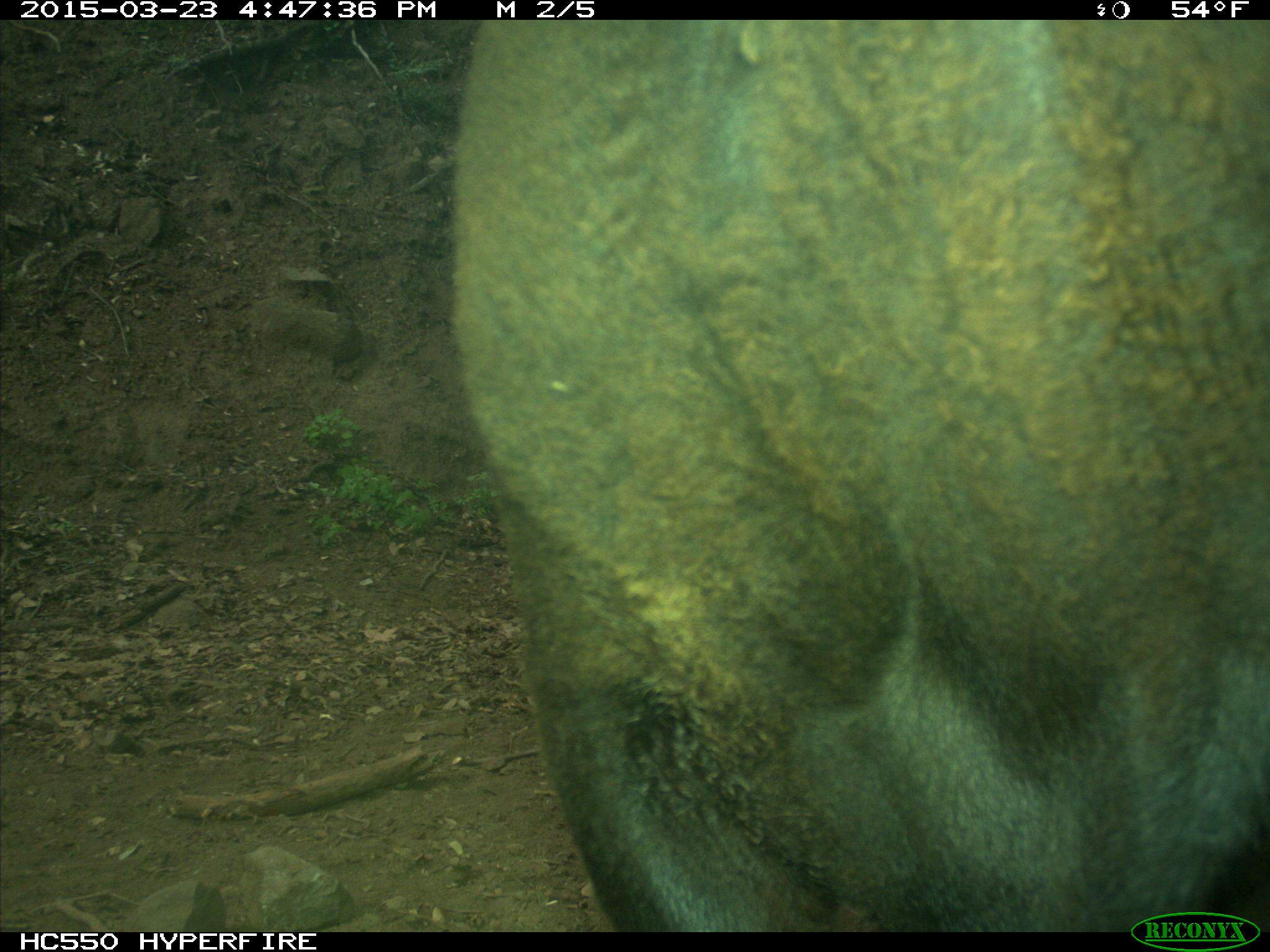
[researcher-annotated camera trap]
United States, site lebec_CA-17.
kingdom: Animalia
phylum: Chordata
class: Mammalia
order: Artiodactyla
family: Bovidae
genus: Bos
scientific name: Bos taurus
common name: domestic cow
Bos taurus (domestic cow).